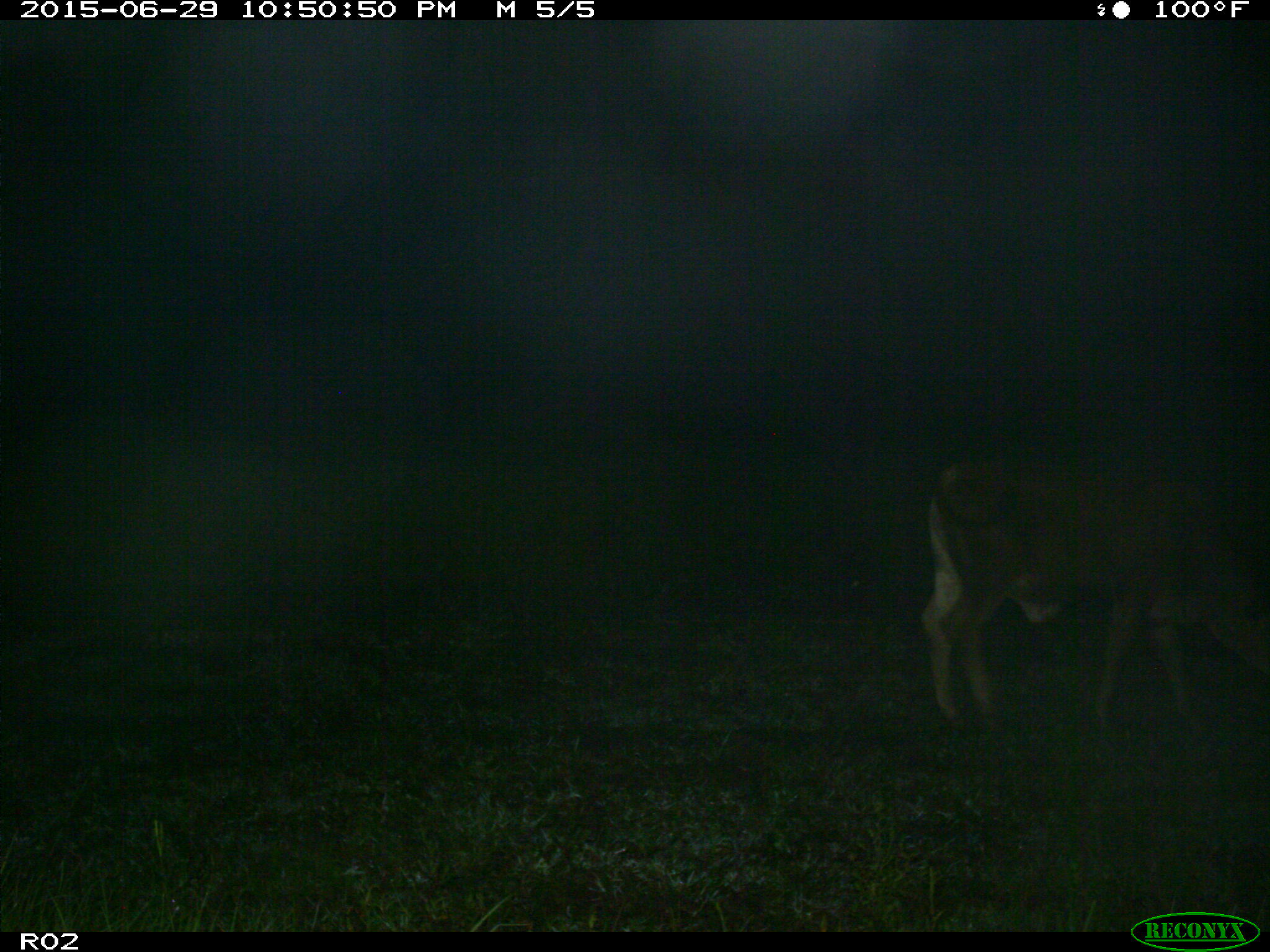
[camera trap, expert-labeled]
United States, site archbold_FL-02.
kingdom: Animalia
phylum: Chordata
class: Mammalia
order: Artiodactyla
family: Bovidae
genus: Bos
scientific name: Bos taurus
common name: domestic cow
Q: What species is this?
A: Bos taurus (domestic cow).